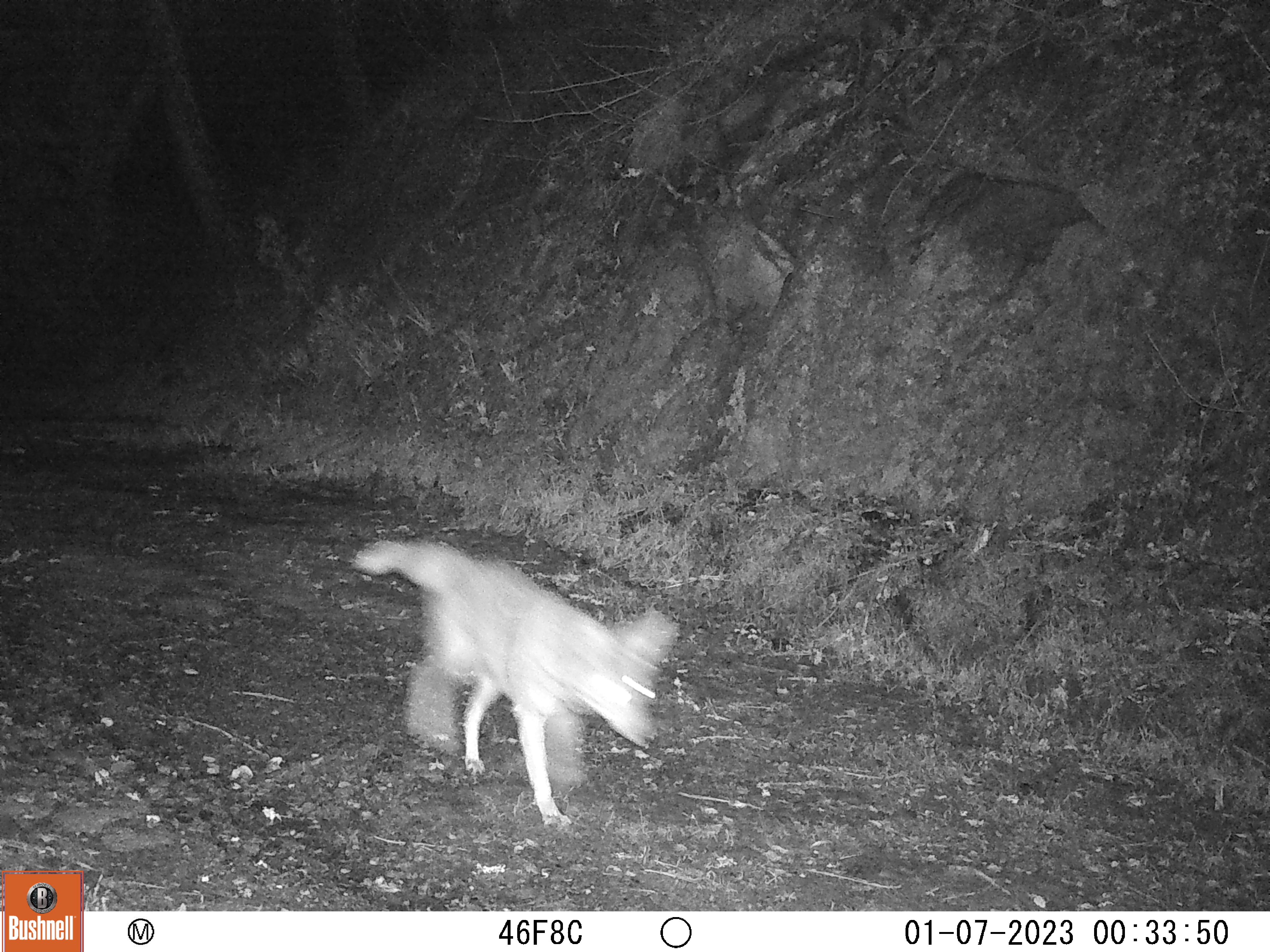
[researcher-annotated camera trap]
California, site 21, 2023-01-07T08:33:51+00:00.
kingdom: Animalia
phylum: Chordata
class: Mammalia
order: Carnivora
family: Canidae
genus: Canis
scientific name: Canis latrans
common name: coyote